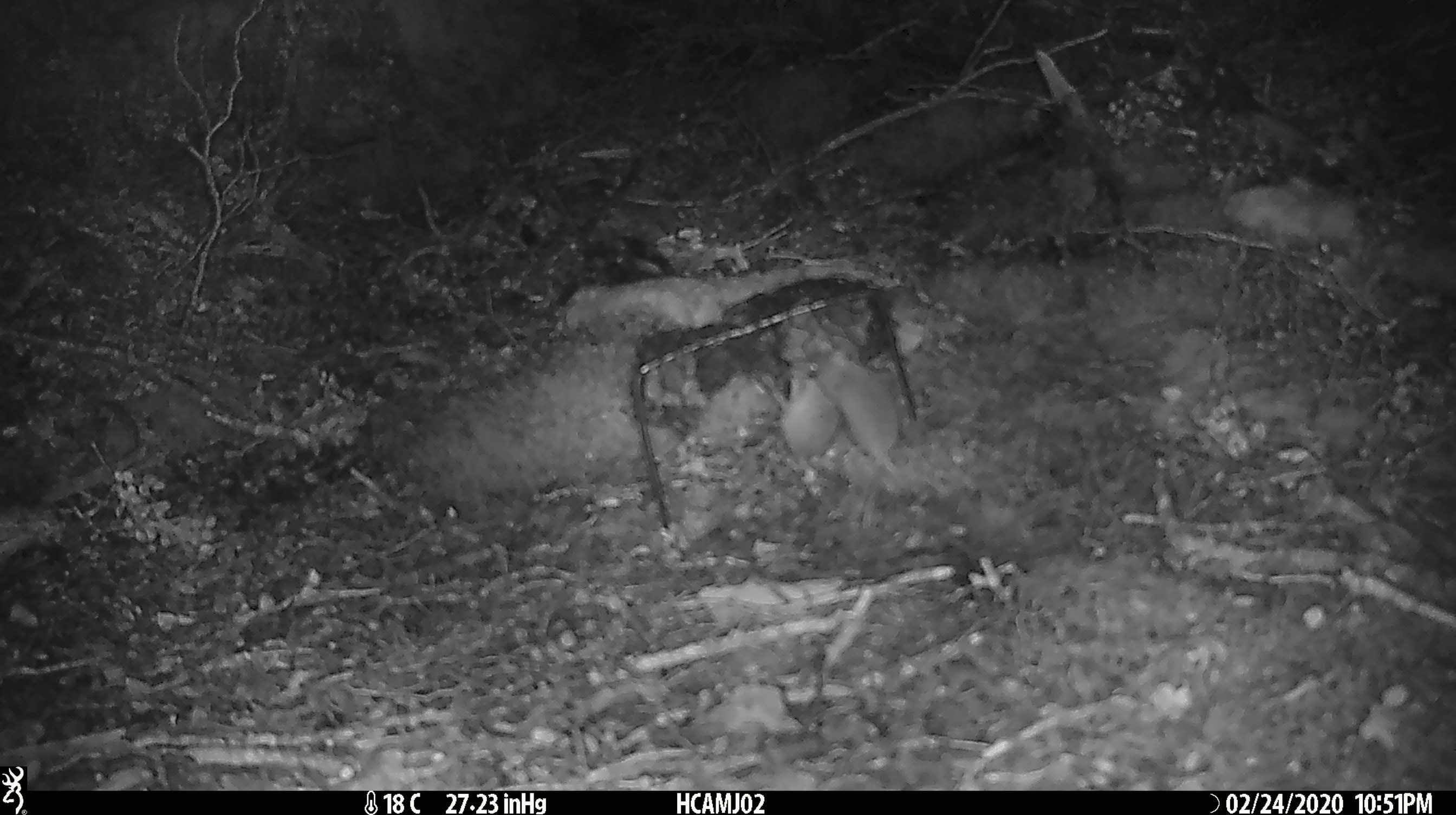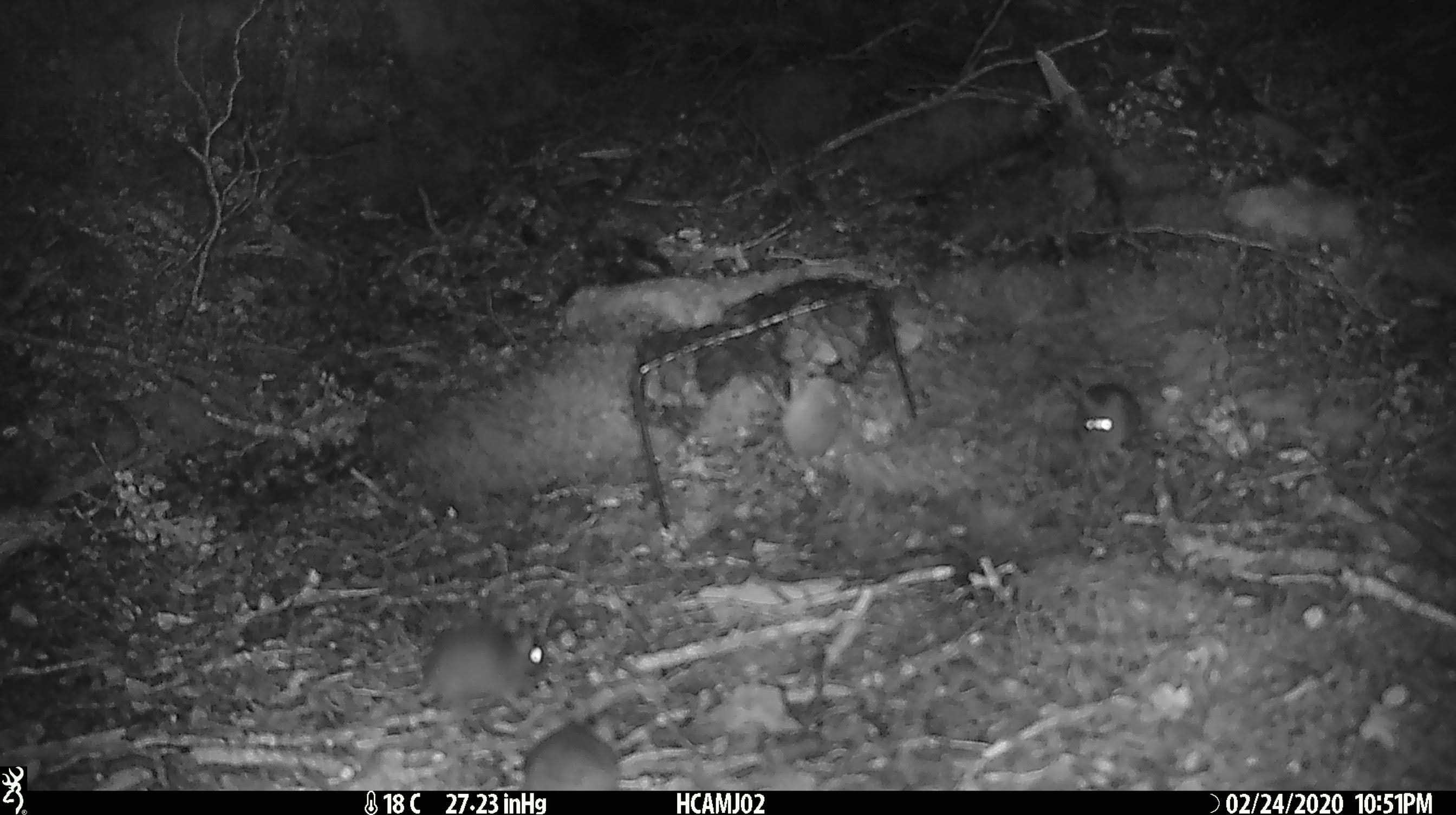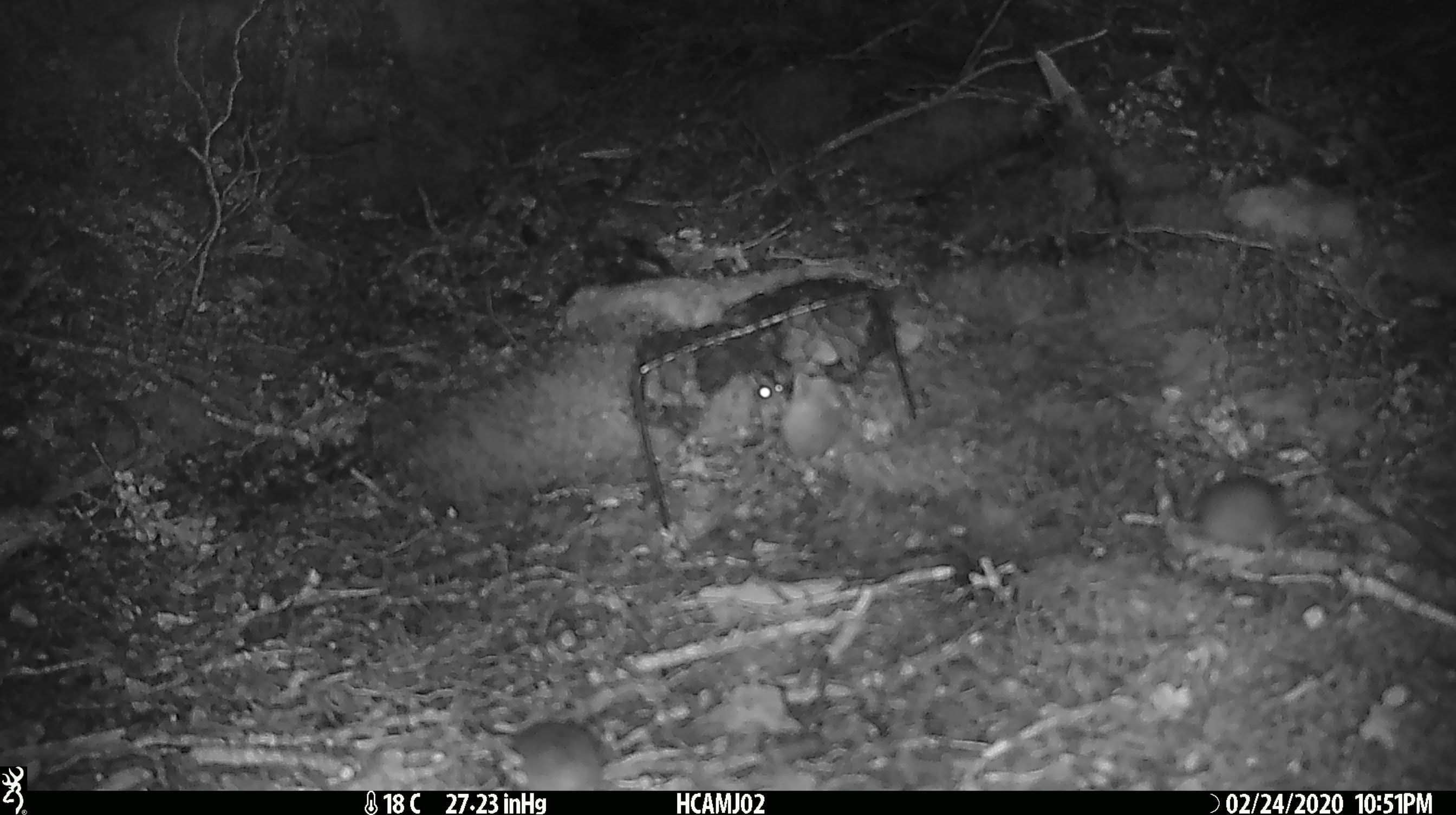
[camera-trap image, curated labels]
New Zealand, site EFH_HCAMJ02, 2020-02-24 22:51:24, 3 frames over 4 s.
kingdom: Animalia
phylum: Chordata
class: Mammalia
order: Rodentia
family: Muridae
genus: Mus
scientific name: Mus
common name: mouse